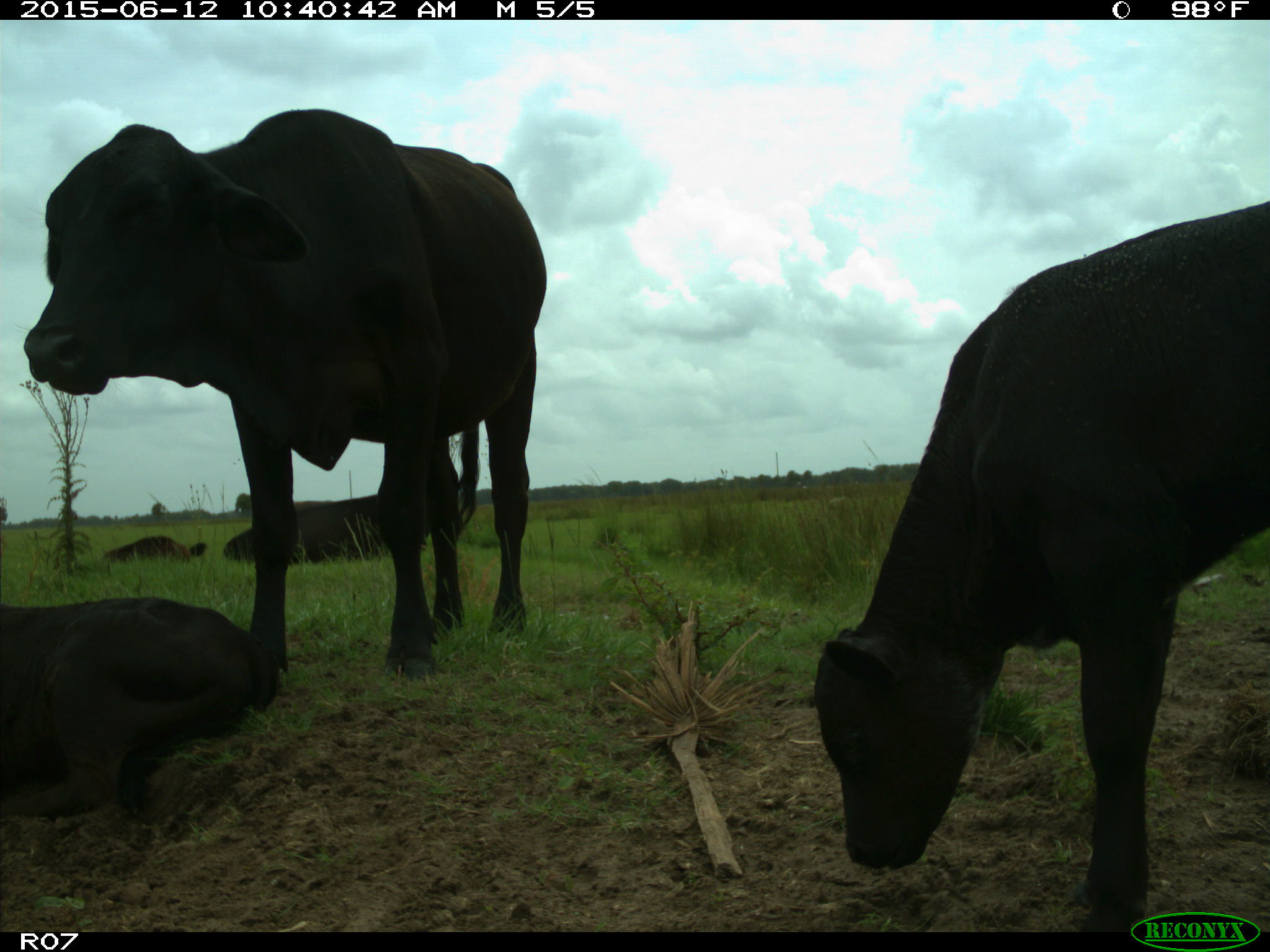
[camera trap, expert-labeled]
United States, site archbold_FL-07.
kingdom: Animalia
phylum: Chordata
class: Mammalia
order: Artiodactyla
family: Bovidae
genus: Bos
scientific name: Bos taurus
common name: domestic cow